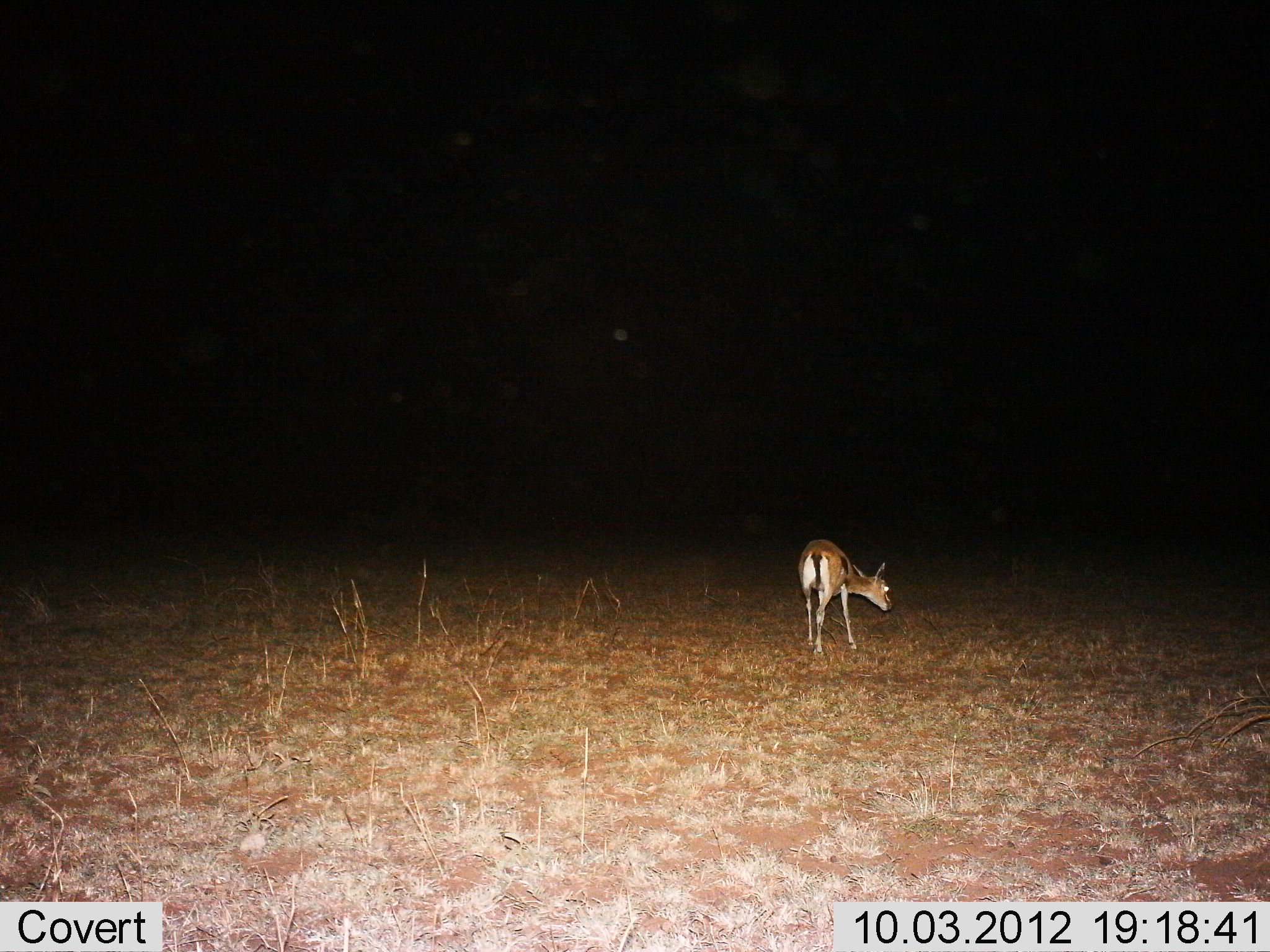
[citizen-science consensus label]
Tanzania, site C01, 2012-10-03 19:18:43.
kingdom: Animalia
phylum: Chordata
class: Mammalia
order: Artiodactyla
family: Bovidae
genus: Eudorcas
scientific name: Eudorcas thomsonii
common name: thomson's gazelle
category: gazellethomsons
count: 1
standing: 60%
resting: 0%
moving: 10%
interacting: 0%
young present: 0%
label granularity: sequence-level